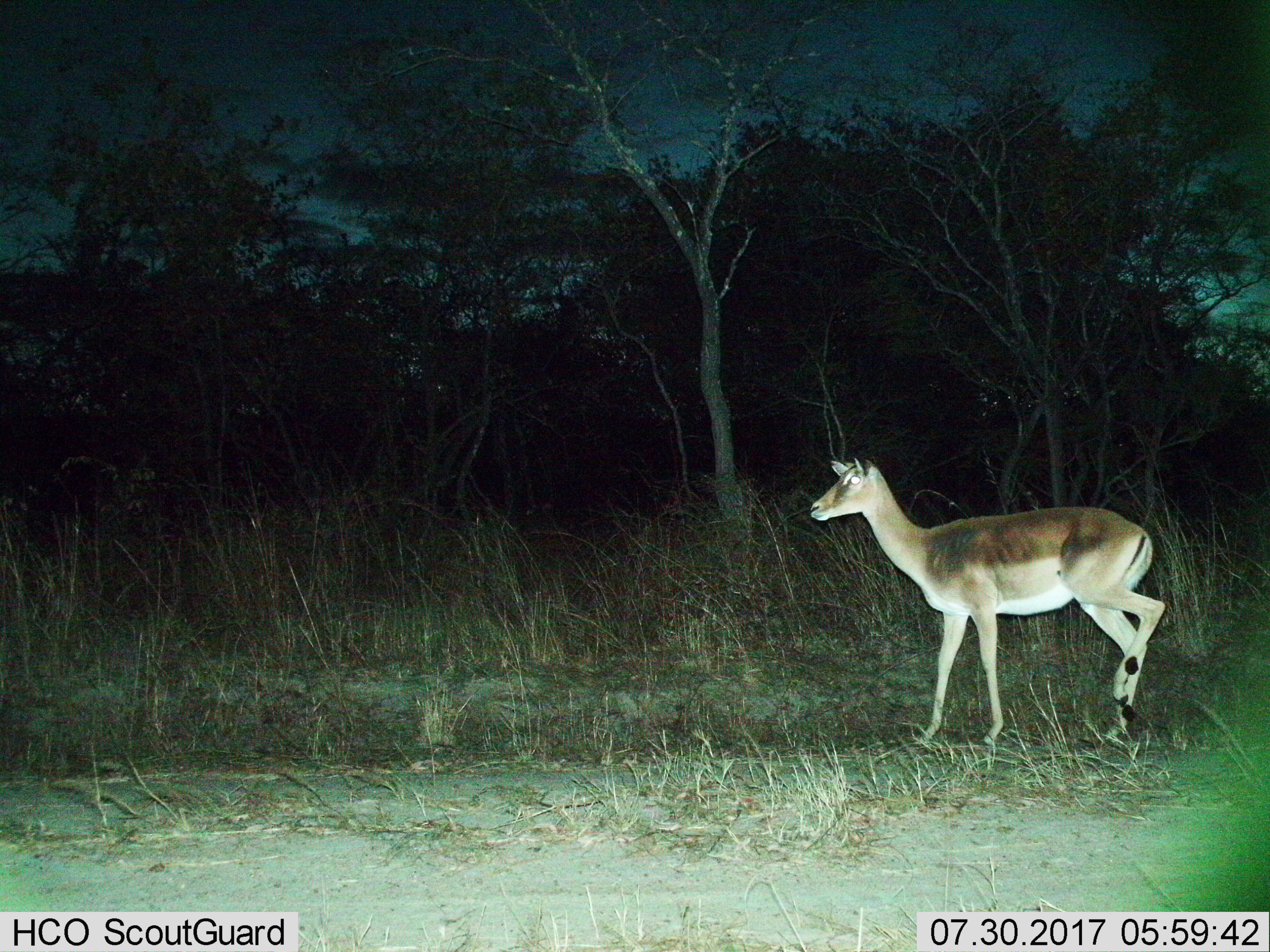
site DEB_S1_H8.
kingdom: Animalia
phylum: Chordata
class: Mammalia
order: Artiodactyla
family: Bovidae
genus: Aepyceros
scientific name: Aepyceros melampus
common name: impala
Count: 1.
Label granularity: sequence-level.